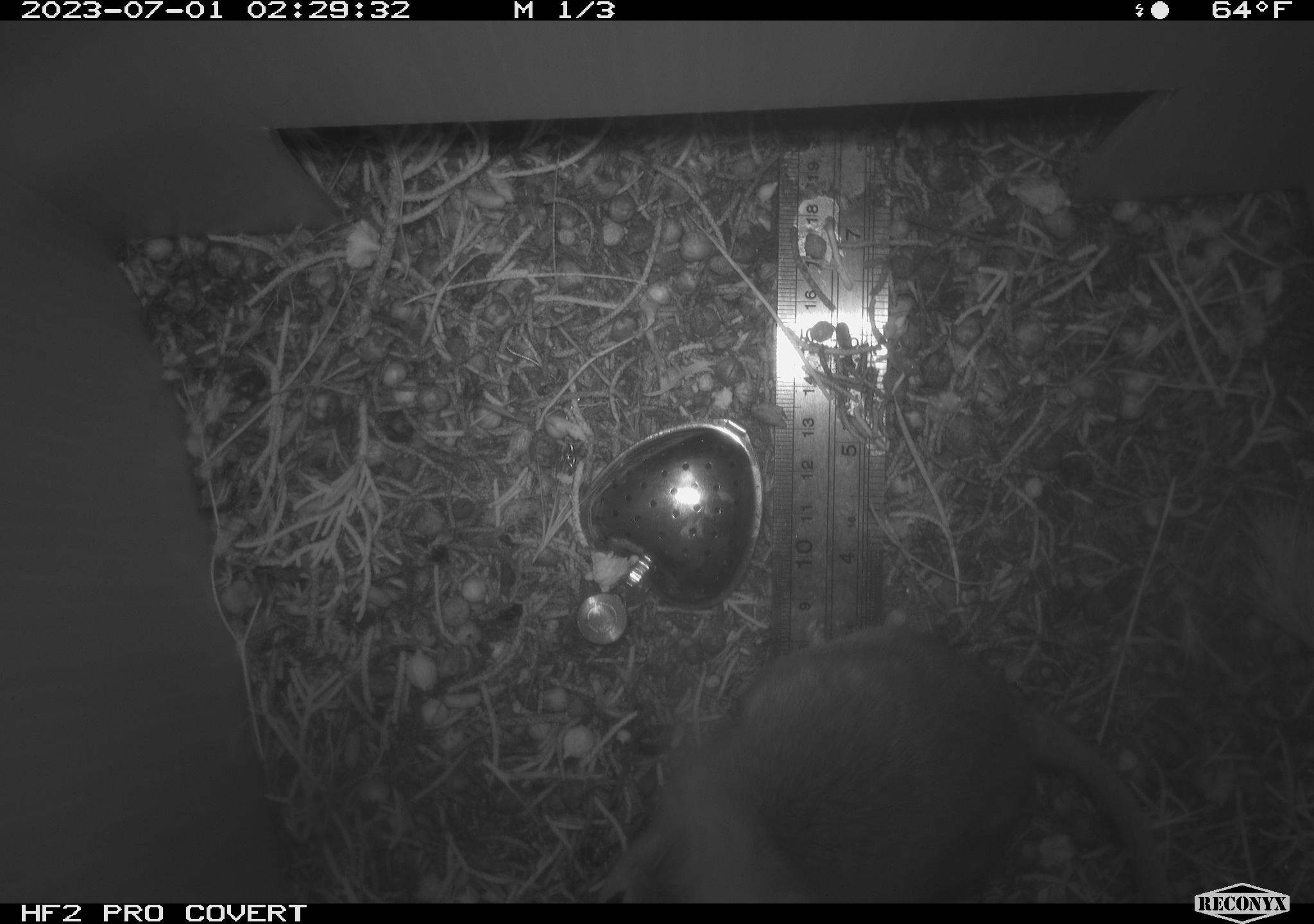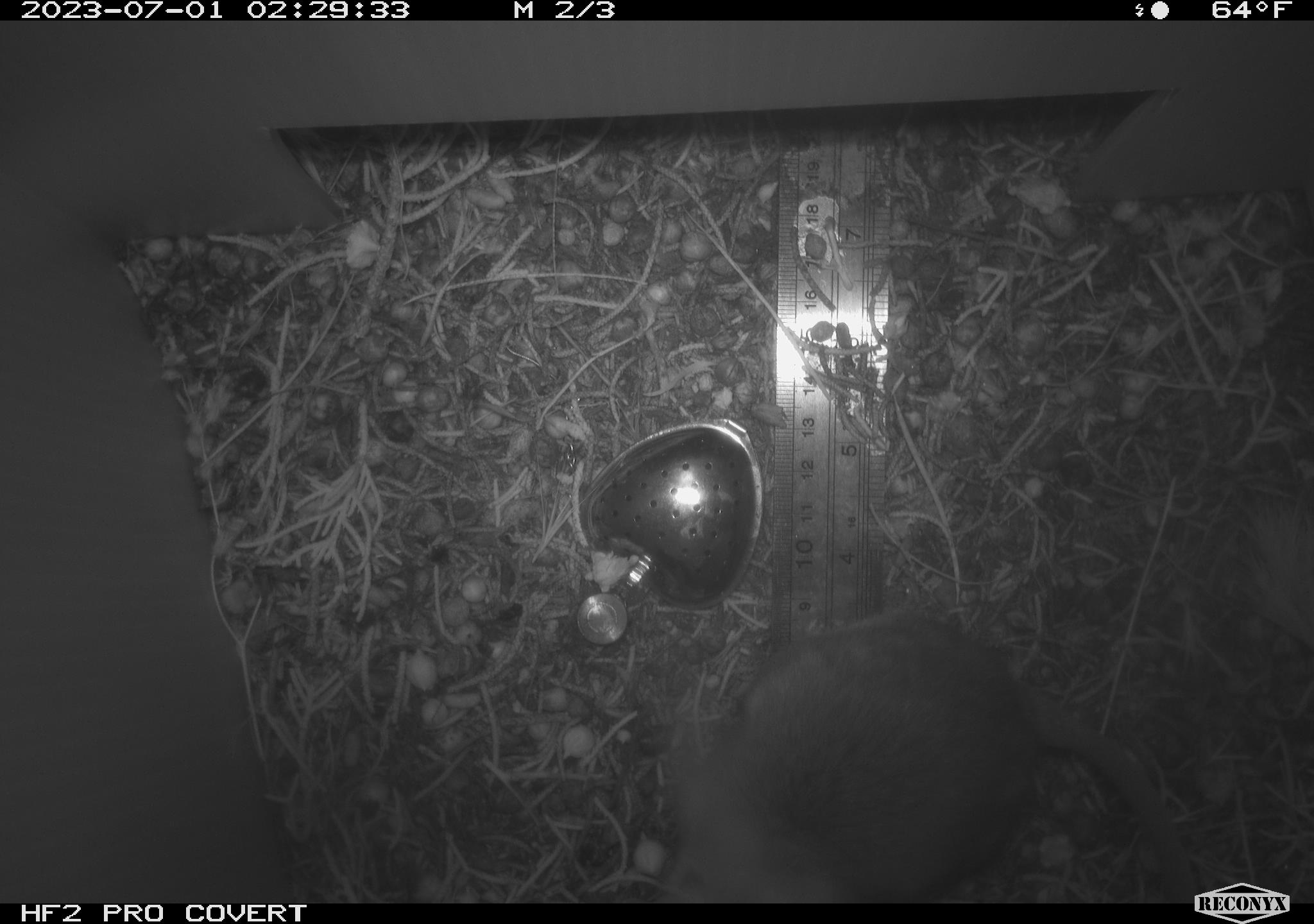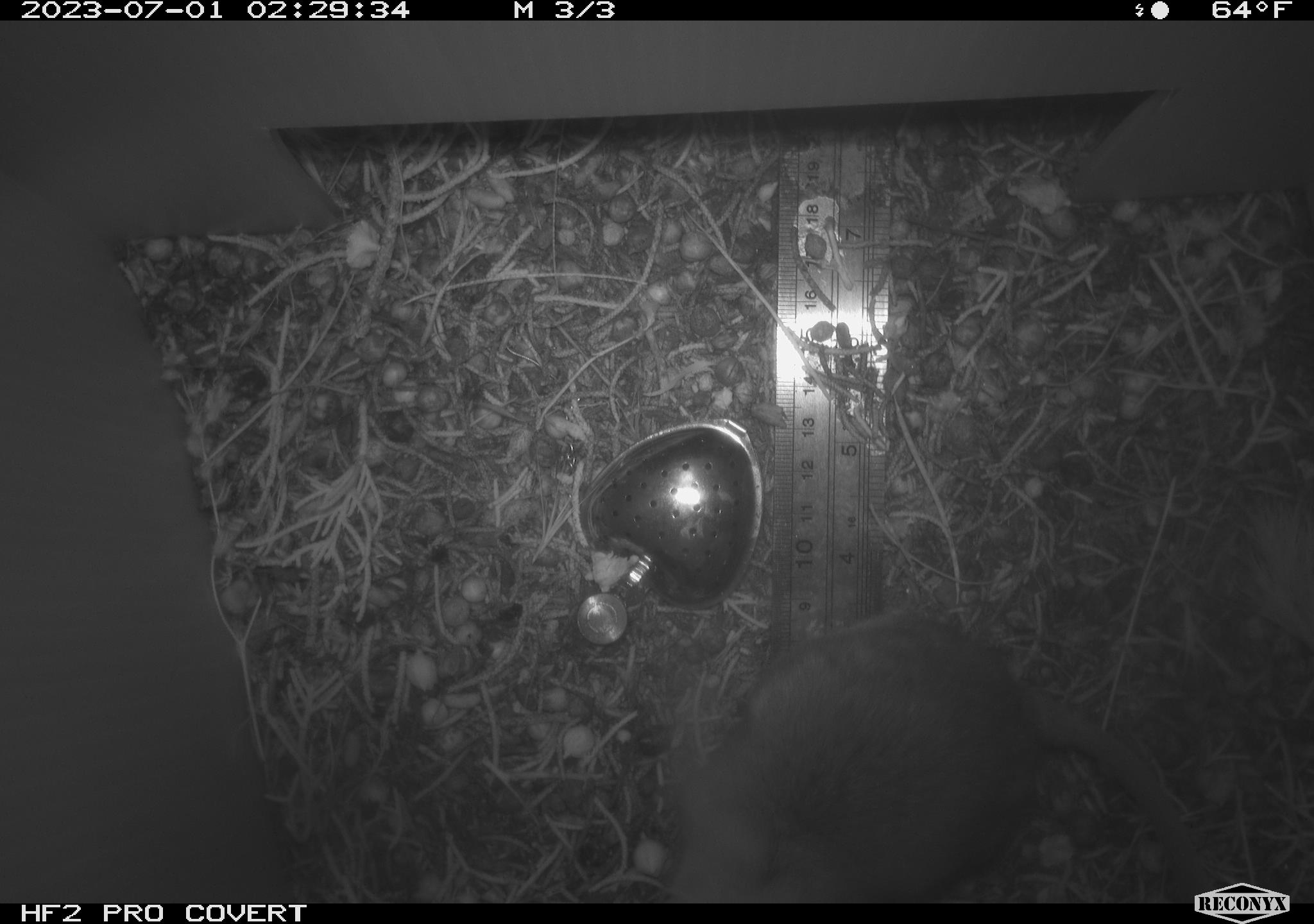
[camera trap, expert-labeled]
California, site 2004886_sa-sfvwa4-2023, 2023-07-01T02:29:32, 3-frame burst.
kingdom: Animalia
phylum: Chordata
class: Mammalia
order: Rodentia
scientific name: Rodentia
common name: mouse species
Mouse species (Rodentia).